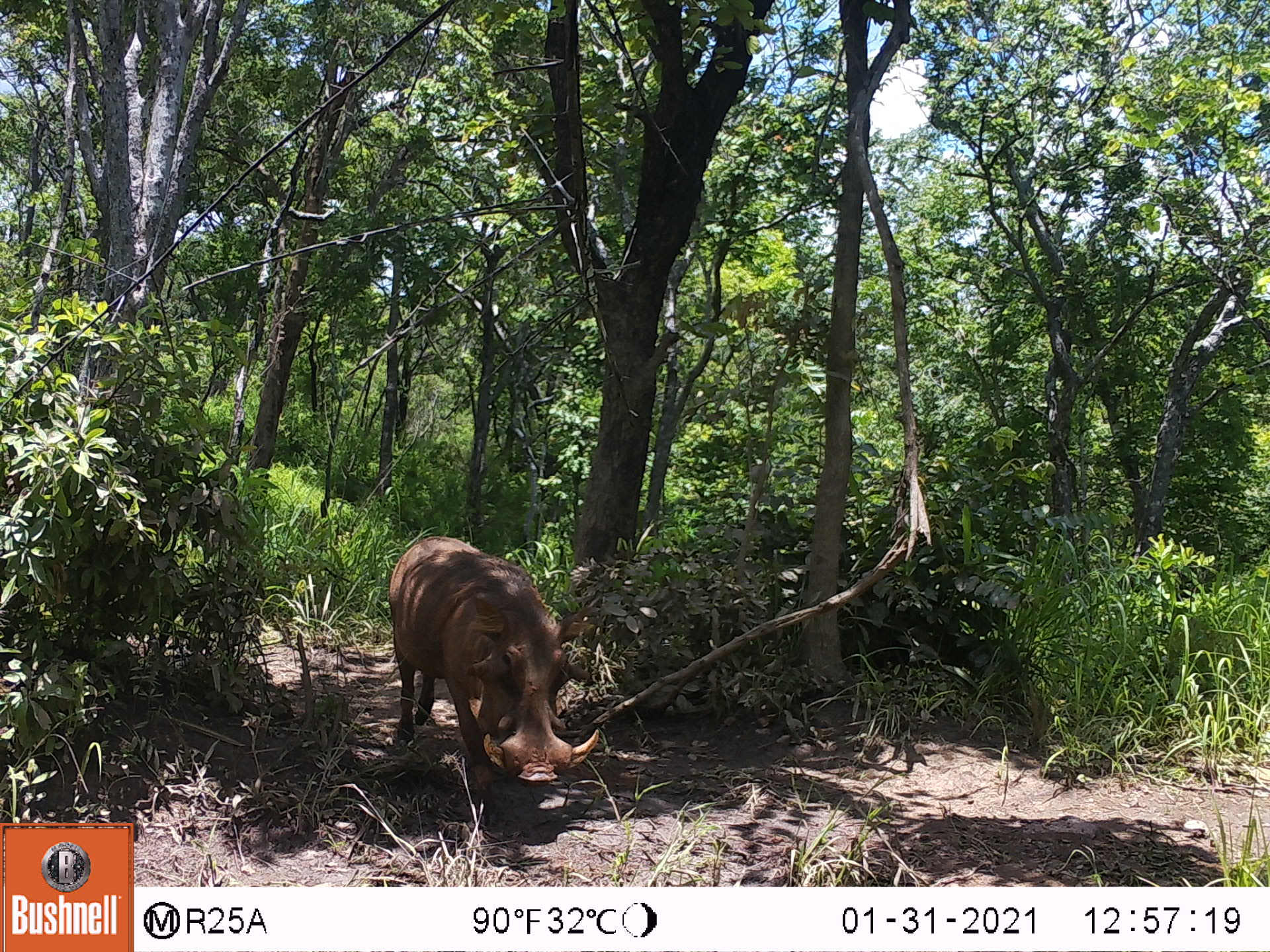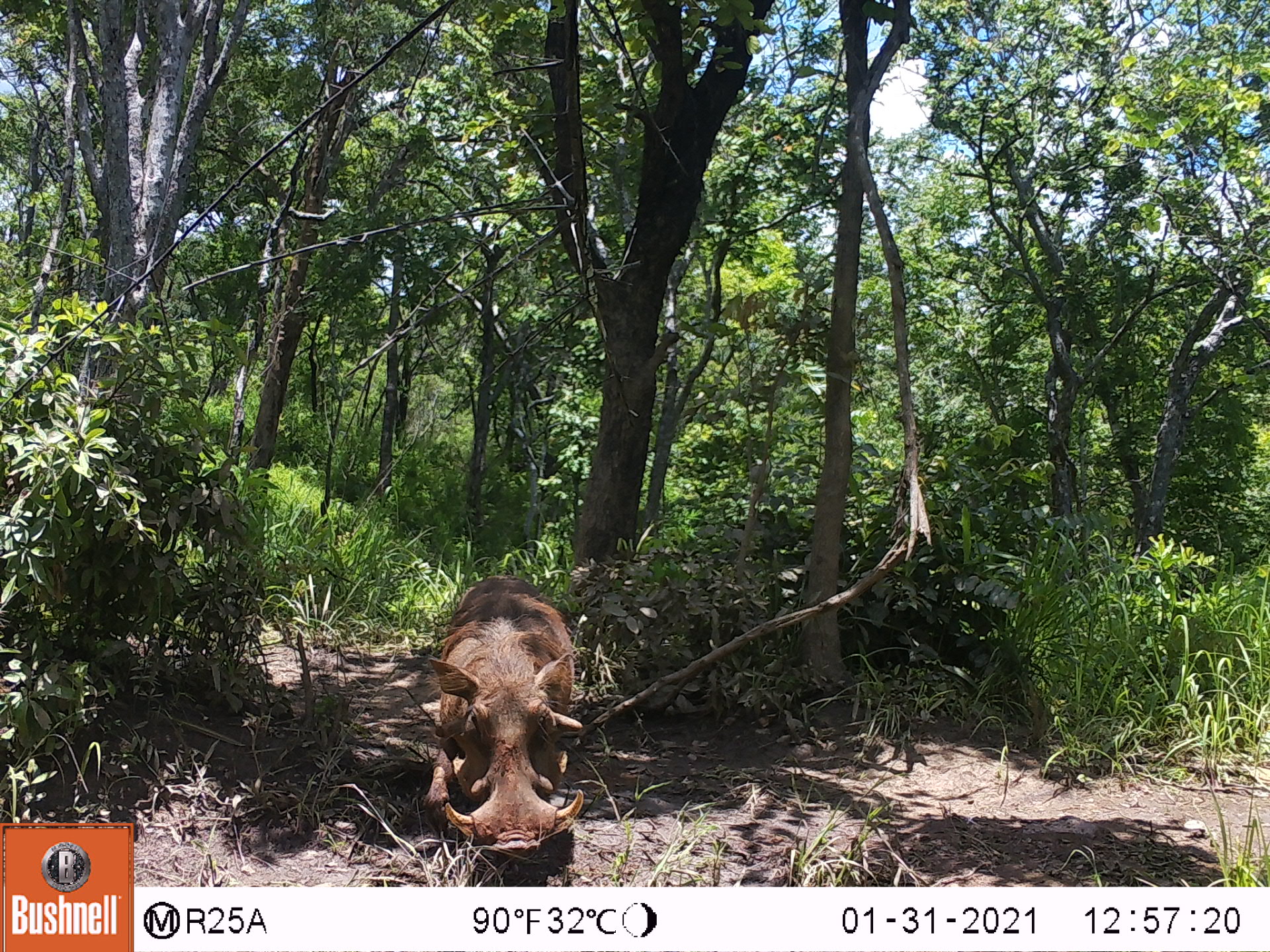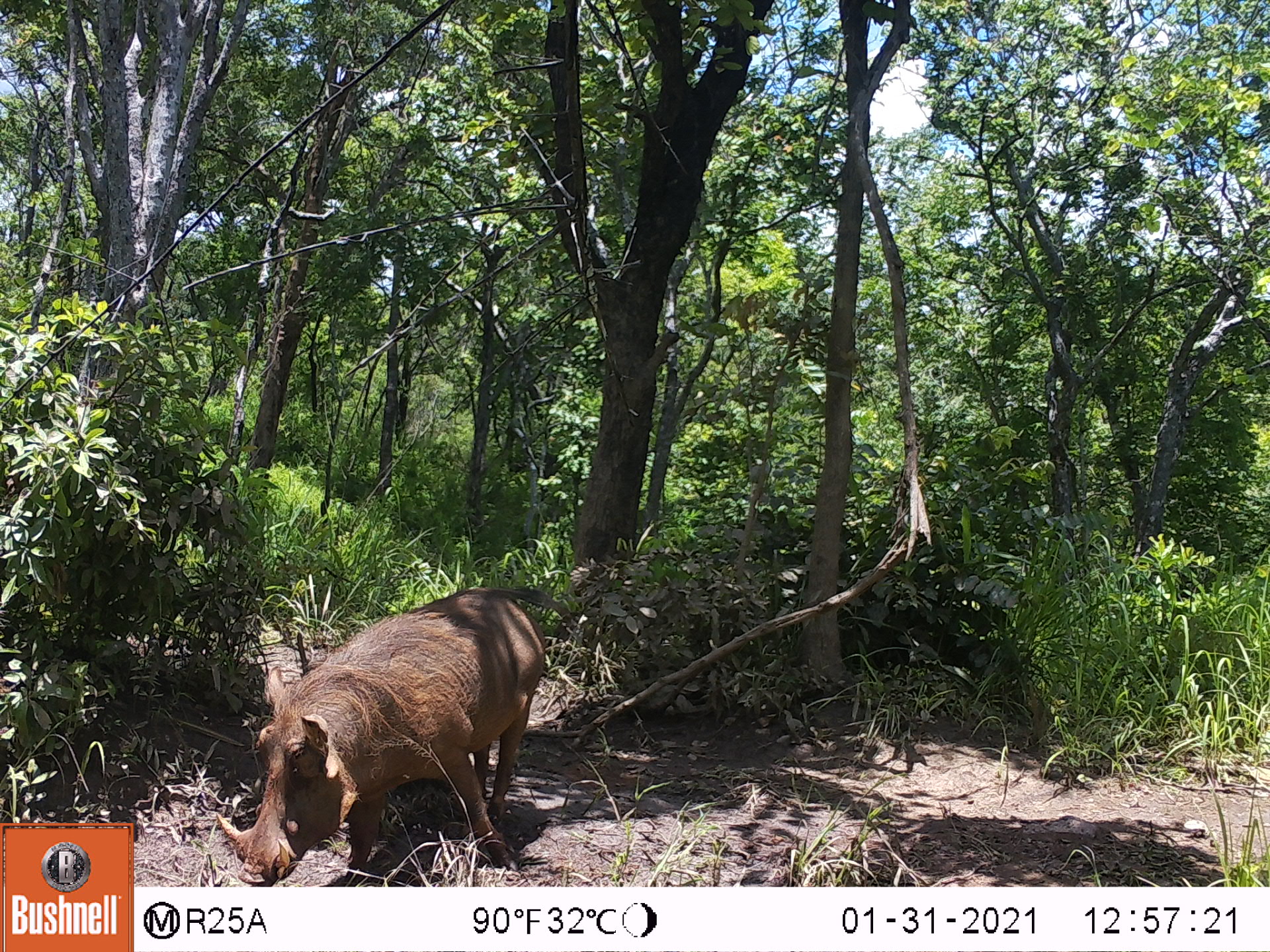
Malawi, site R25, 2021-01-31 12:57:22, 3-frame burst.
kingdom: Animalia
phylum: Chordata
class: Mammalia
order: Artiodactyla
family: Suidae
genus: Phacochoerus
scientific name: Phacochoerus africanus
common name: common warthog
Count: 1.